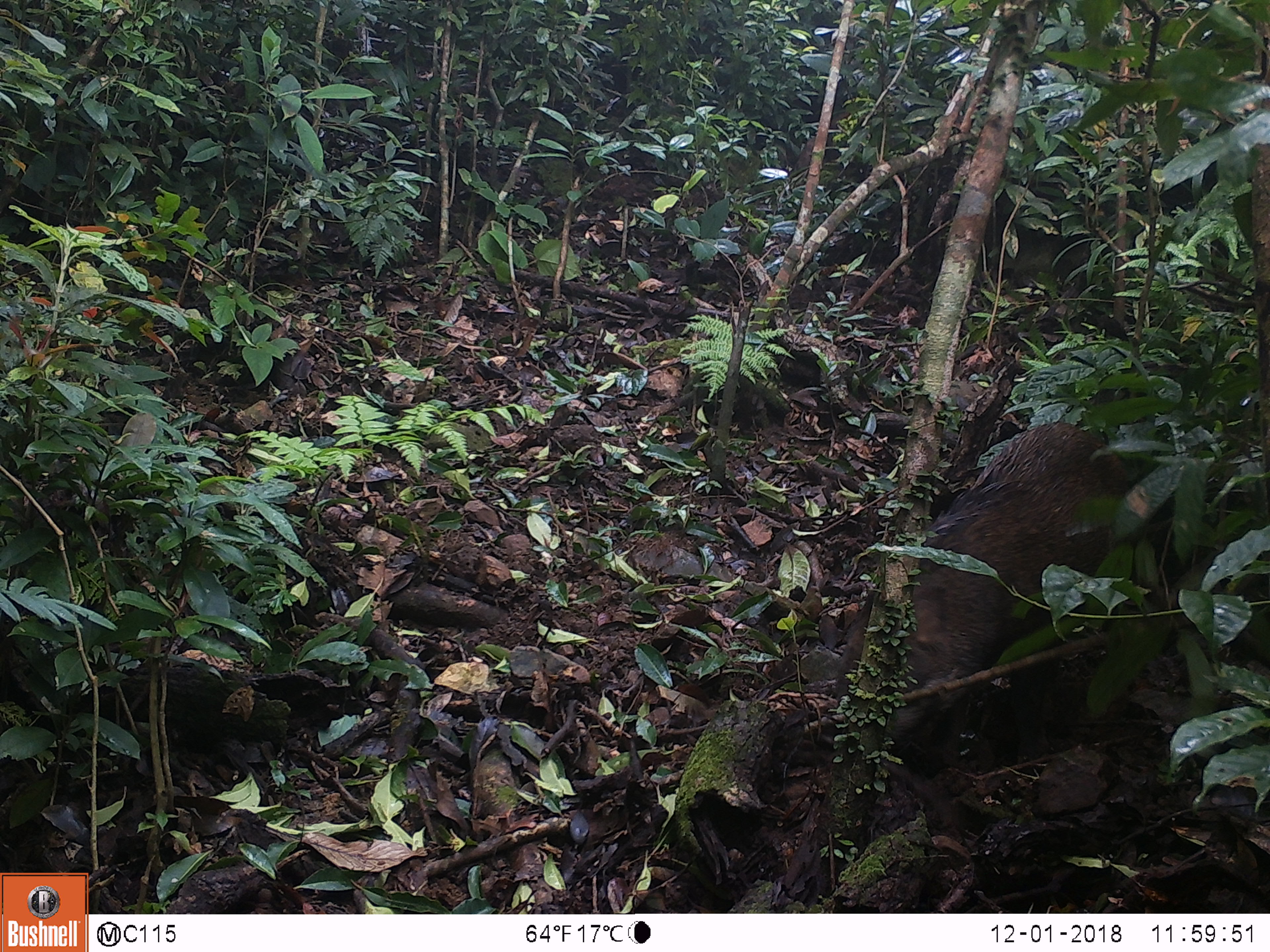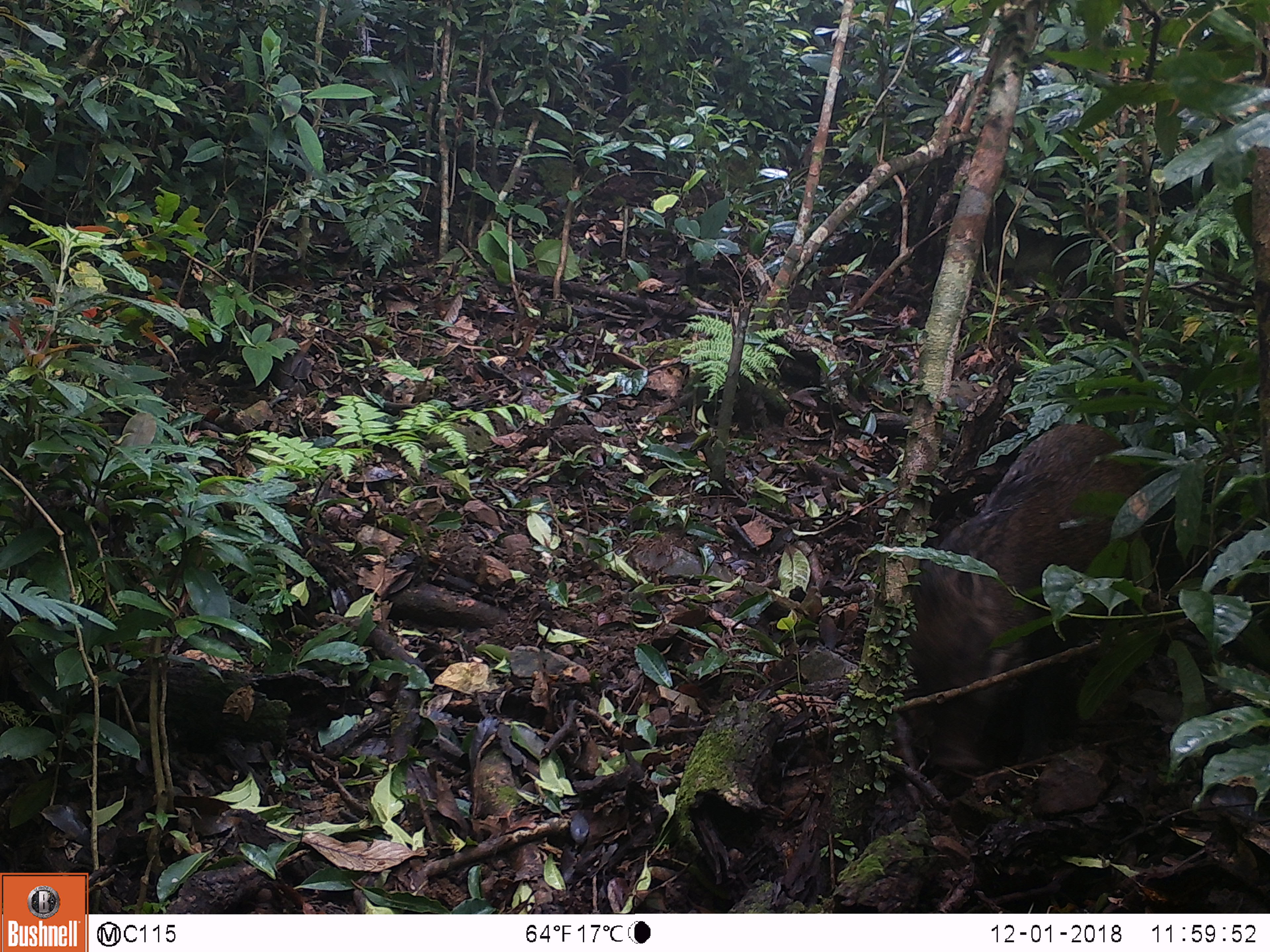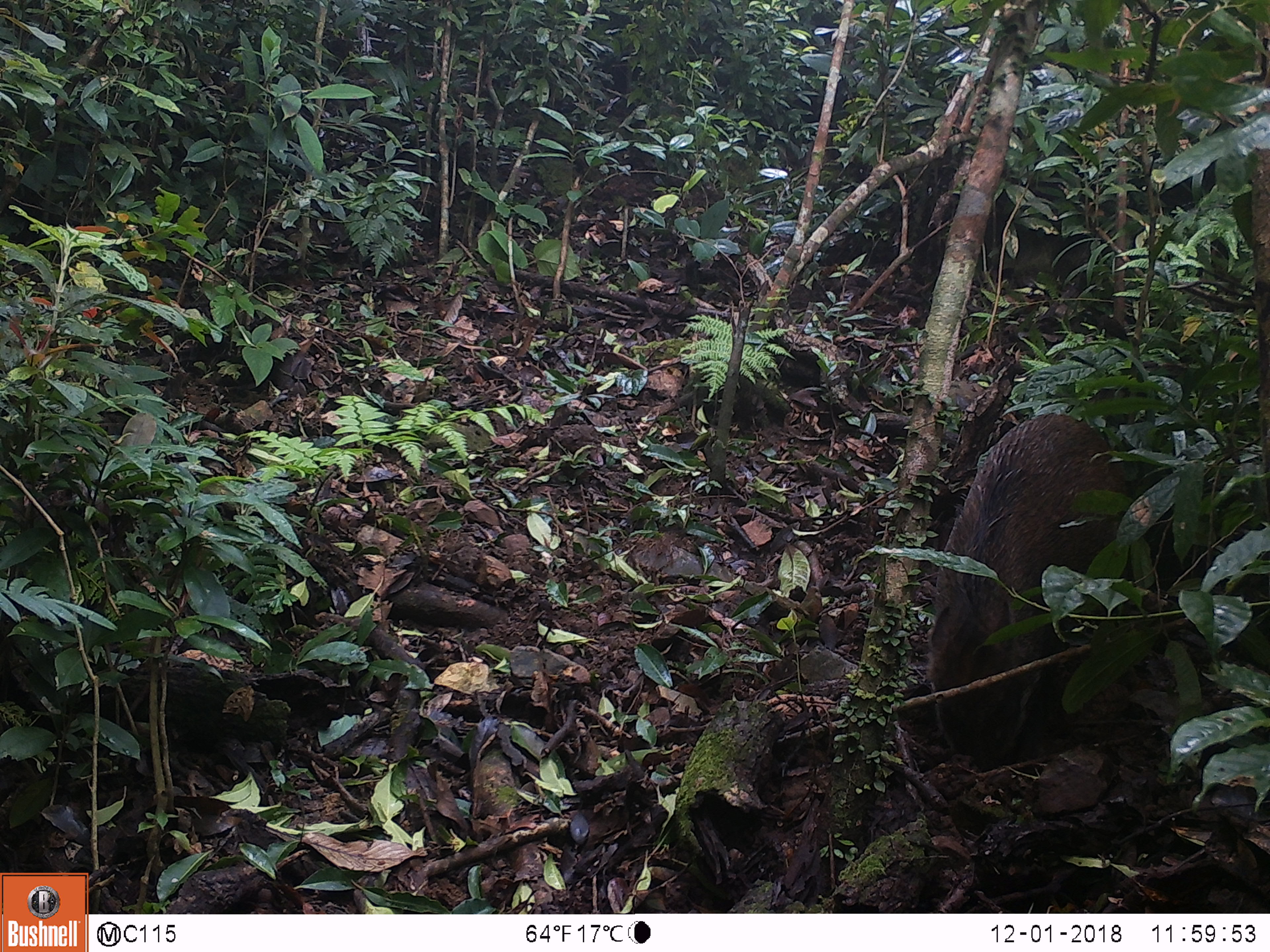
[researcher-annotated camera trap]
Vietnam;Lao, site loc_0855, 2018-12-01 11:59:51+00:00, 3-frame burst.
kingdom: Animalia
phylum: Chordata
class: Mammalia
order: Artiodactyla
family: Suidae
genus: Sus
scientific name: Sus scrofa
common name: eurasian wild pig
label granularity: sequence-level